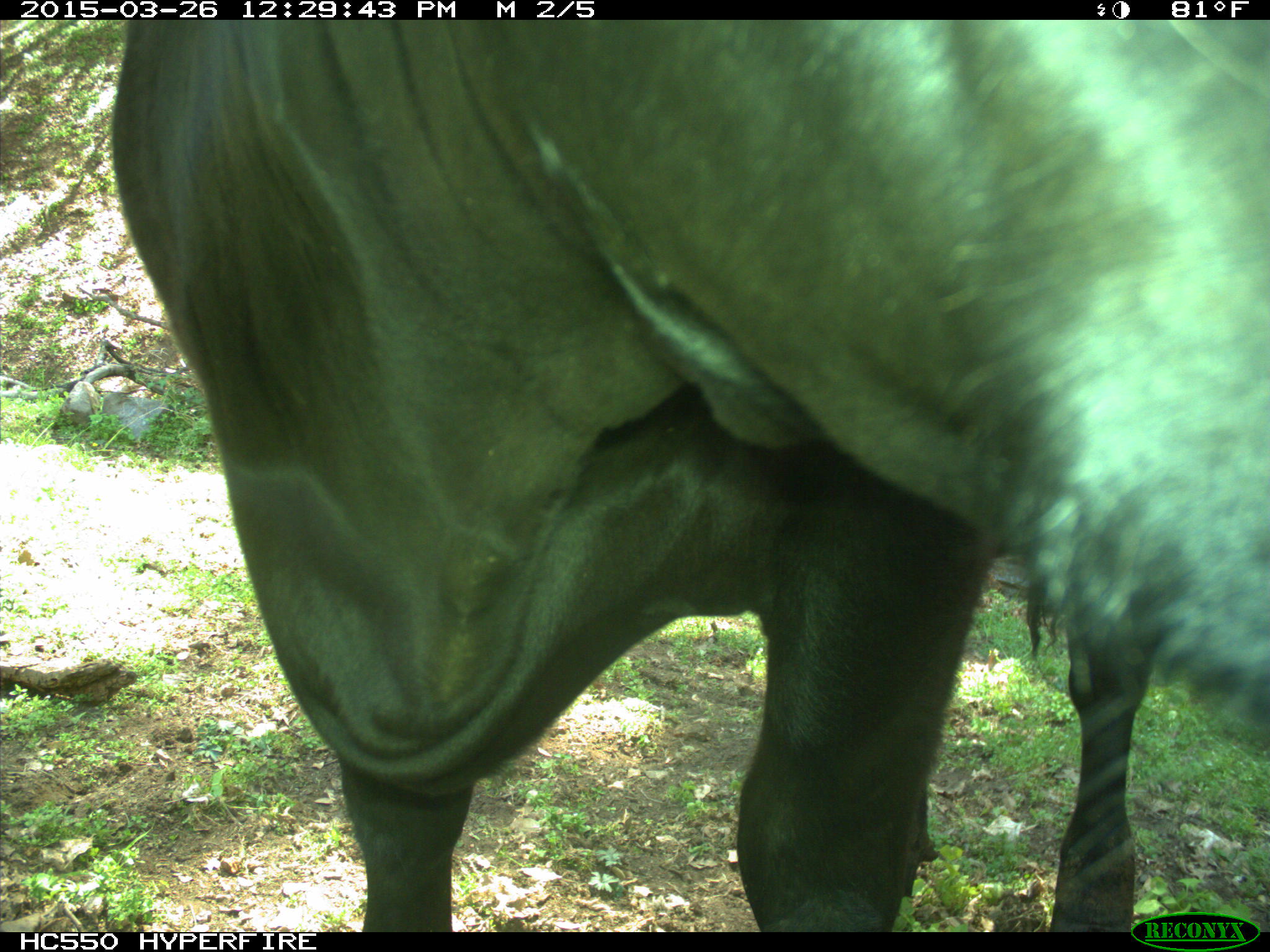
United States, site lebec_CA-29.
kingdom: Animalia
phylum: Chordata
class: Mammalia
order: Artiodactyla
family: Bovidae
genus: Bos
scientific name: Bos taurus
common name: domestic cow